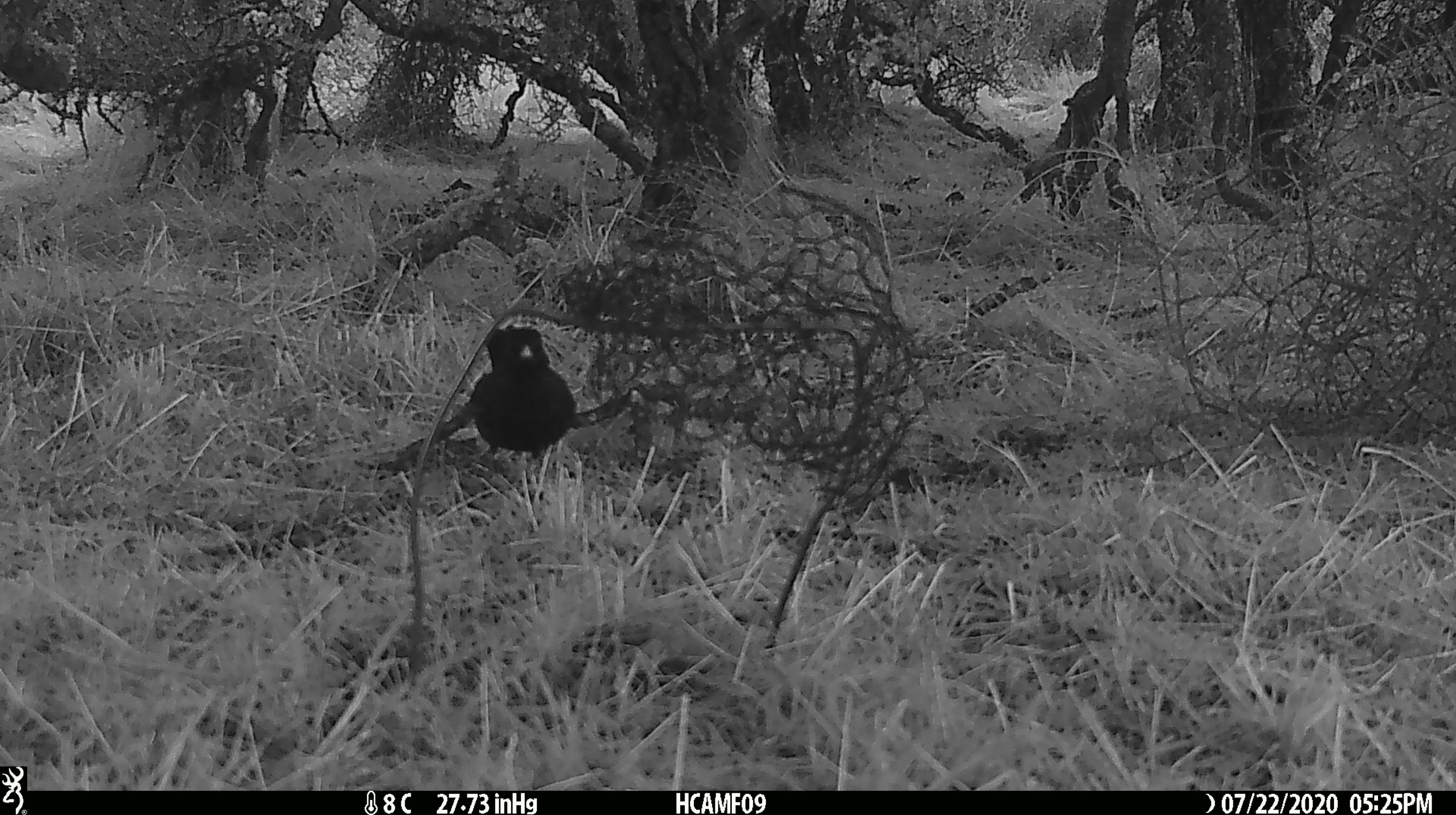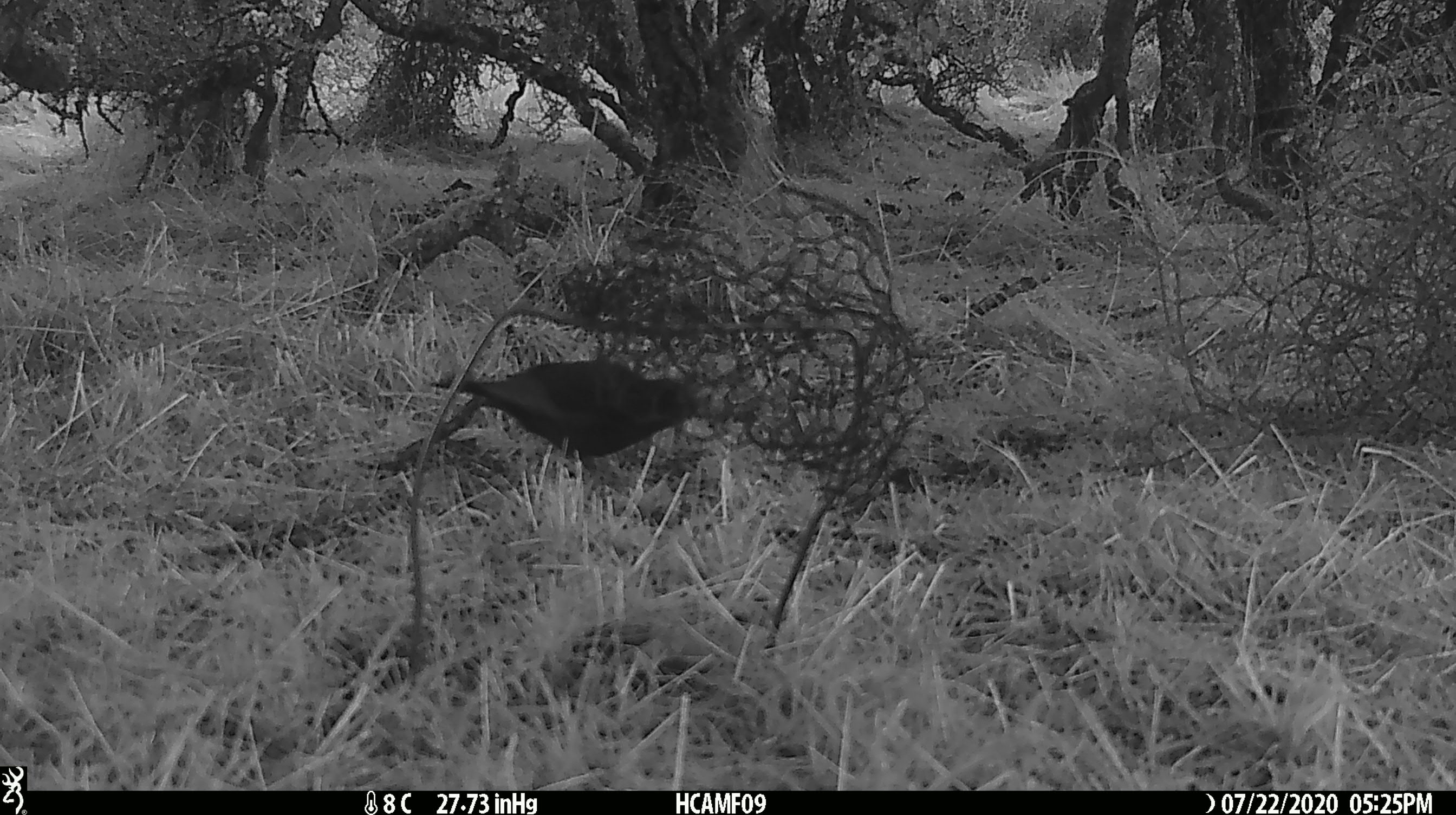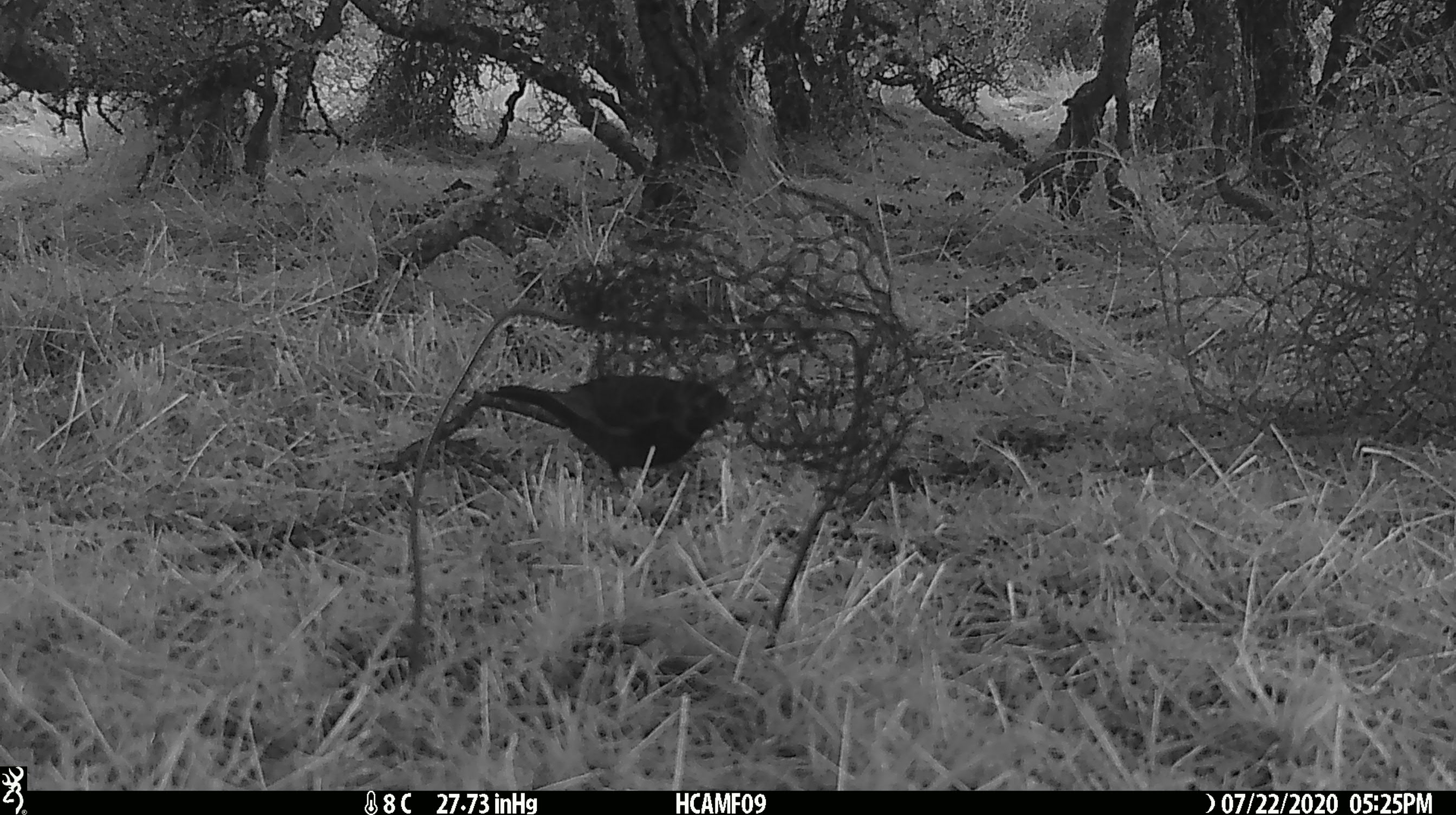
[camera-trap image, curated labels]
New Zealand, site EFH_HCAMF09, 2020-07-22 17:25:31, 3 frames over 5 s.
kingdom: Animalia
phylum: Chordata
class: Aves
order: Passeriformes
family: Turdidae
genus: Turdus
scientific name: Turdus merula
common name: eurasian blackbird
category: blackbird